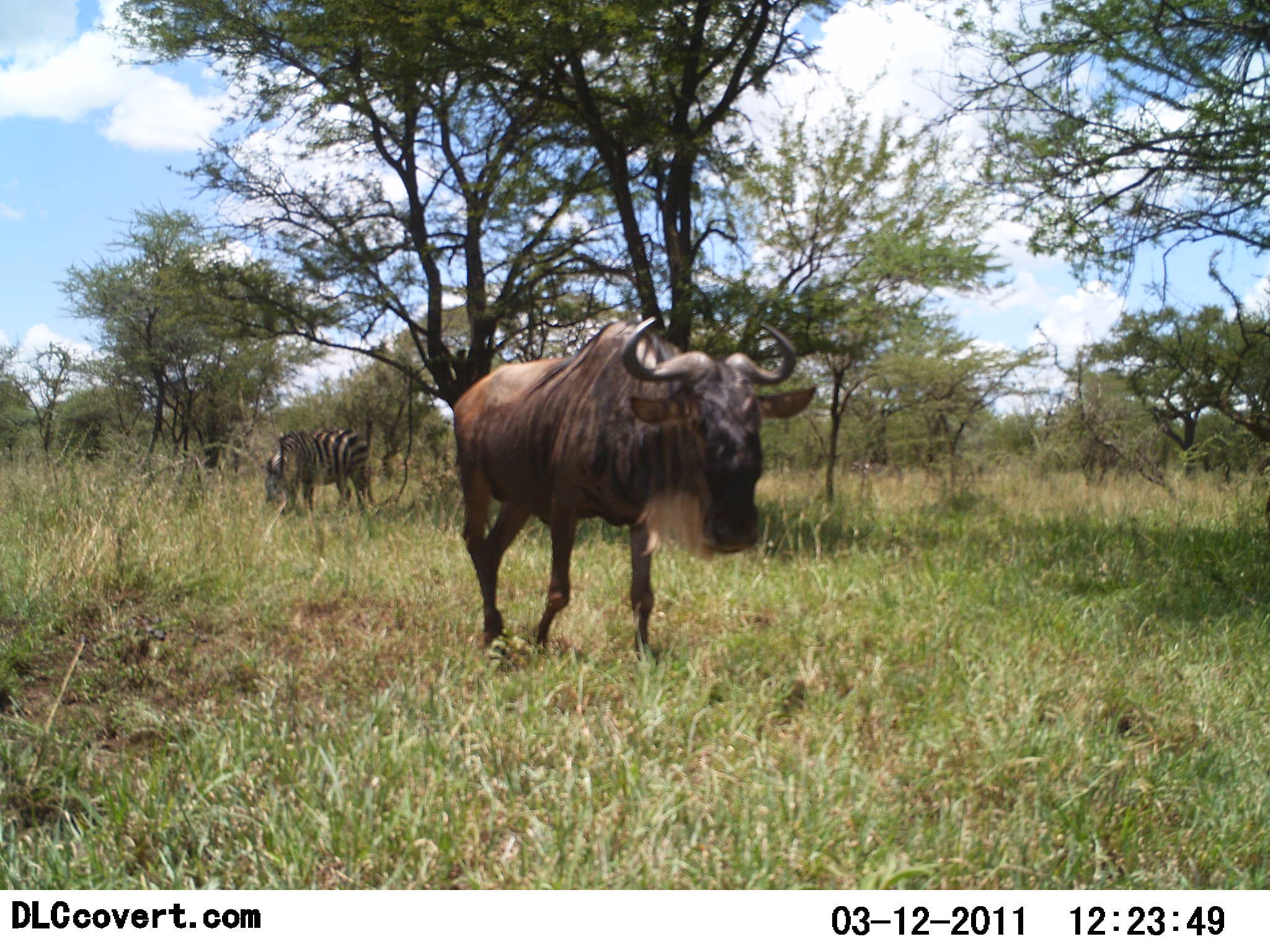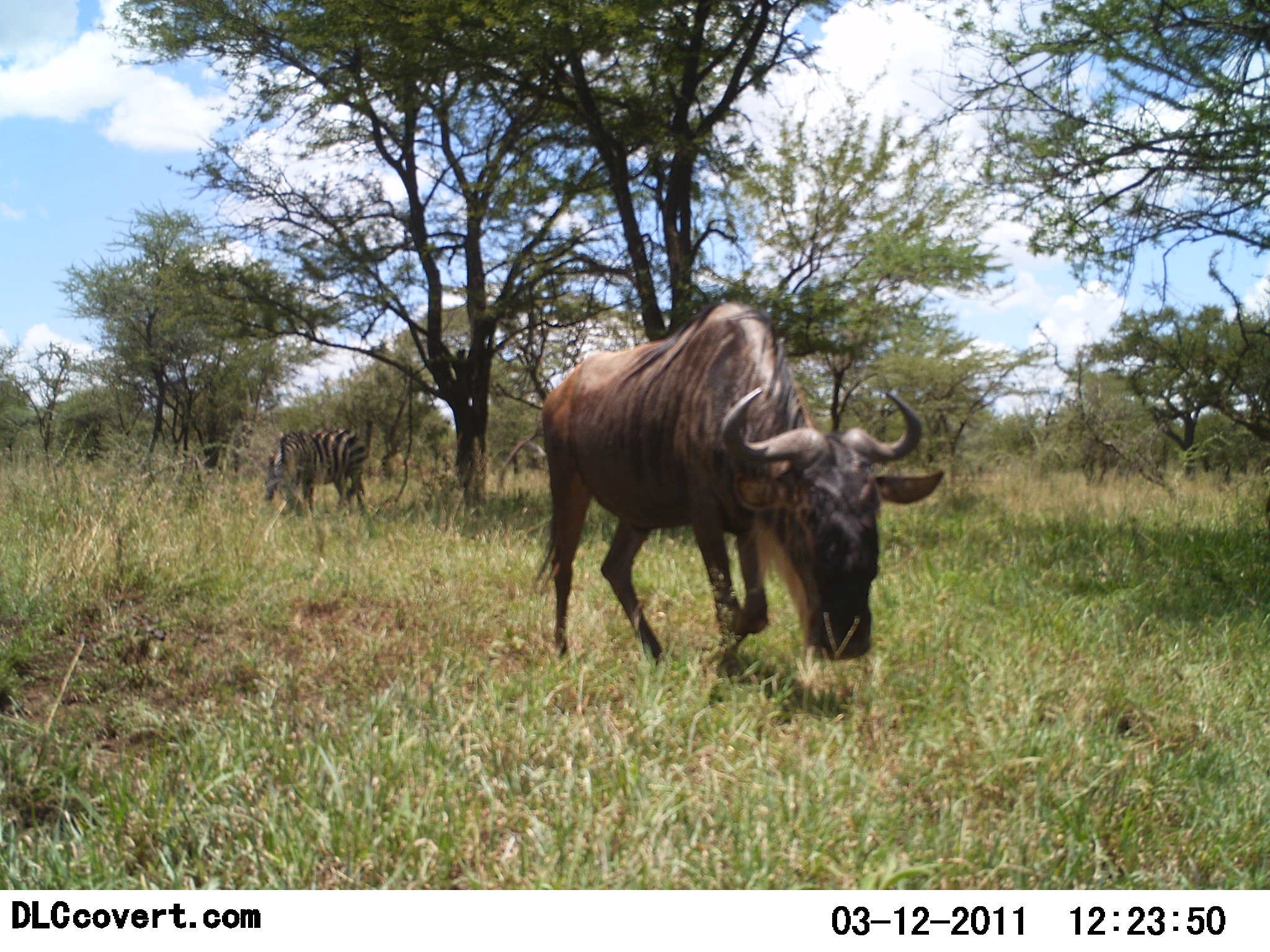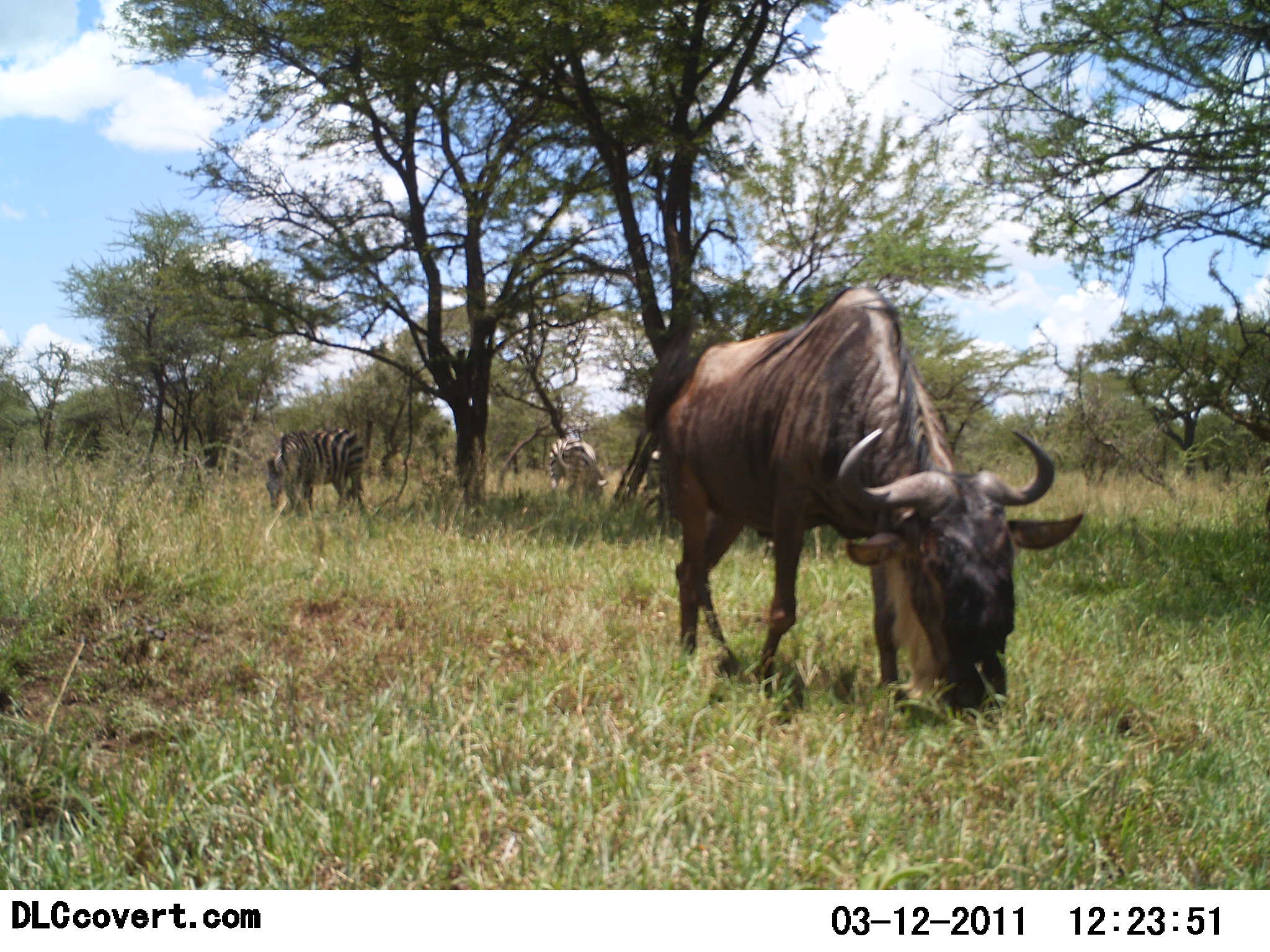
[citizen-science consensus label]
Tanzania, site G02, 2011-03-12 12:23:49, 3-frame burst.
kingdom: Animalia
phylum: Chordata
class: Mammalia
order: Artiodactyla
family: Bovidae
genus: Connochaetes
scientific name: Connochaetes taurinus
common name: blue wildebeest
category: wildebeest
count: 1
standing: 27%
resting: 0%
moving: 27%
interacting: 0%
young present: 0%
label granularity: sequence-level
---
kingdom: Animalia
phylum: Chordata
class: Mammalia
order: Perissodactyla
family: Equidae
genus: Equus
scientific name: Equus quagga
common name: plains zebra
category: zebra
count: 2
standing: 44%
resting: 0%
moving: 0%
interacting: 0%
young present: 0%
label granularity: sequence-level